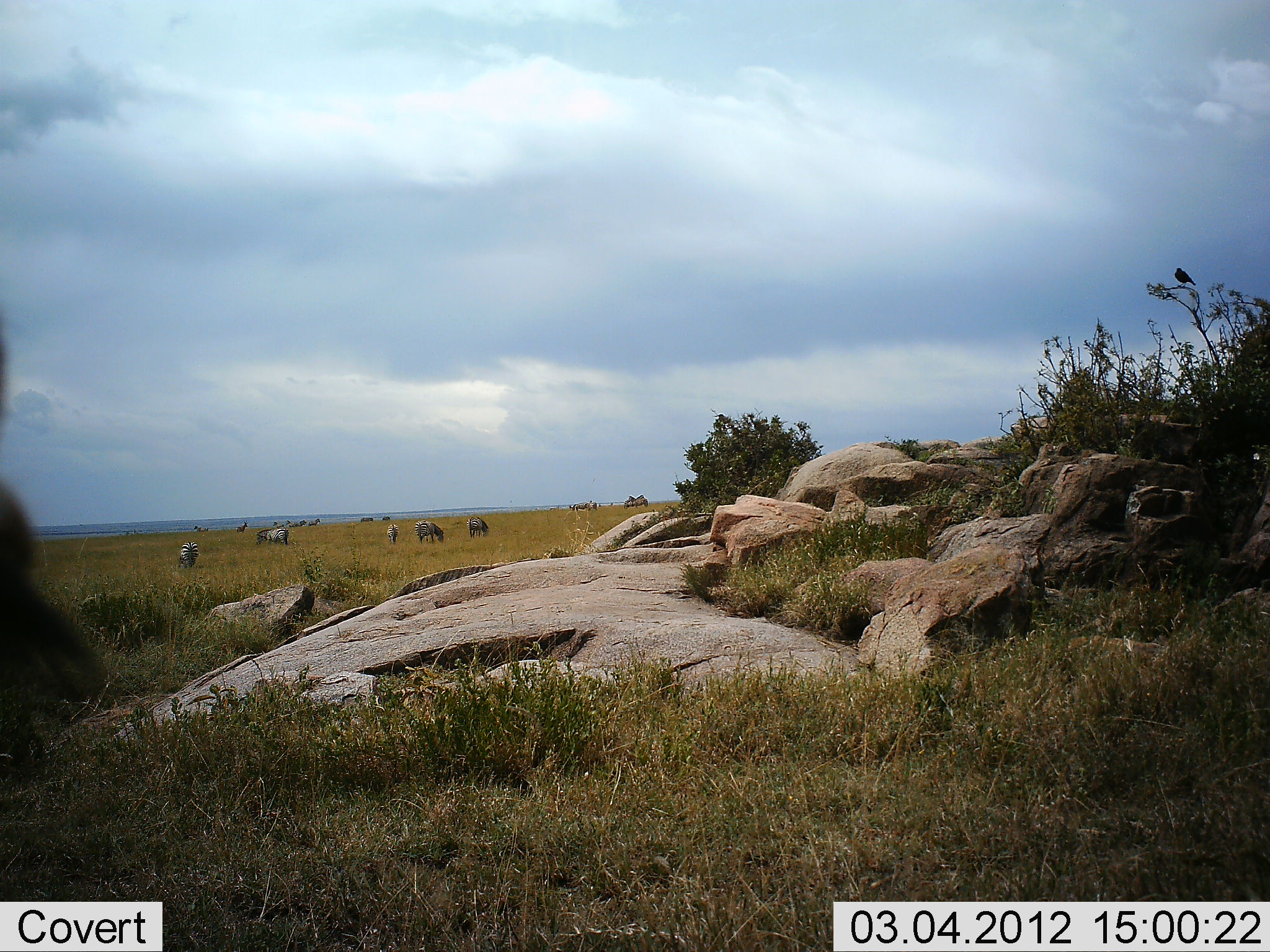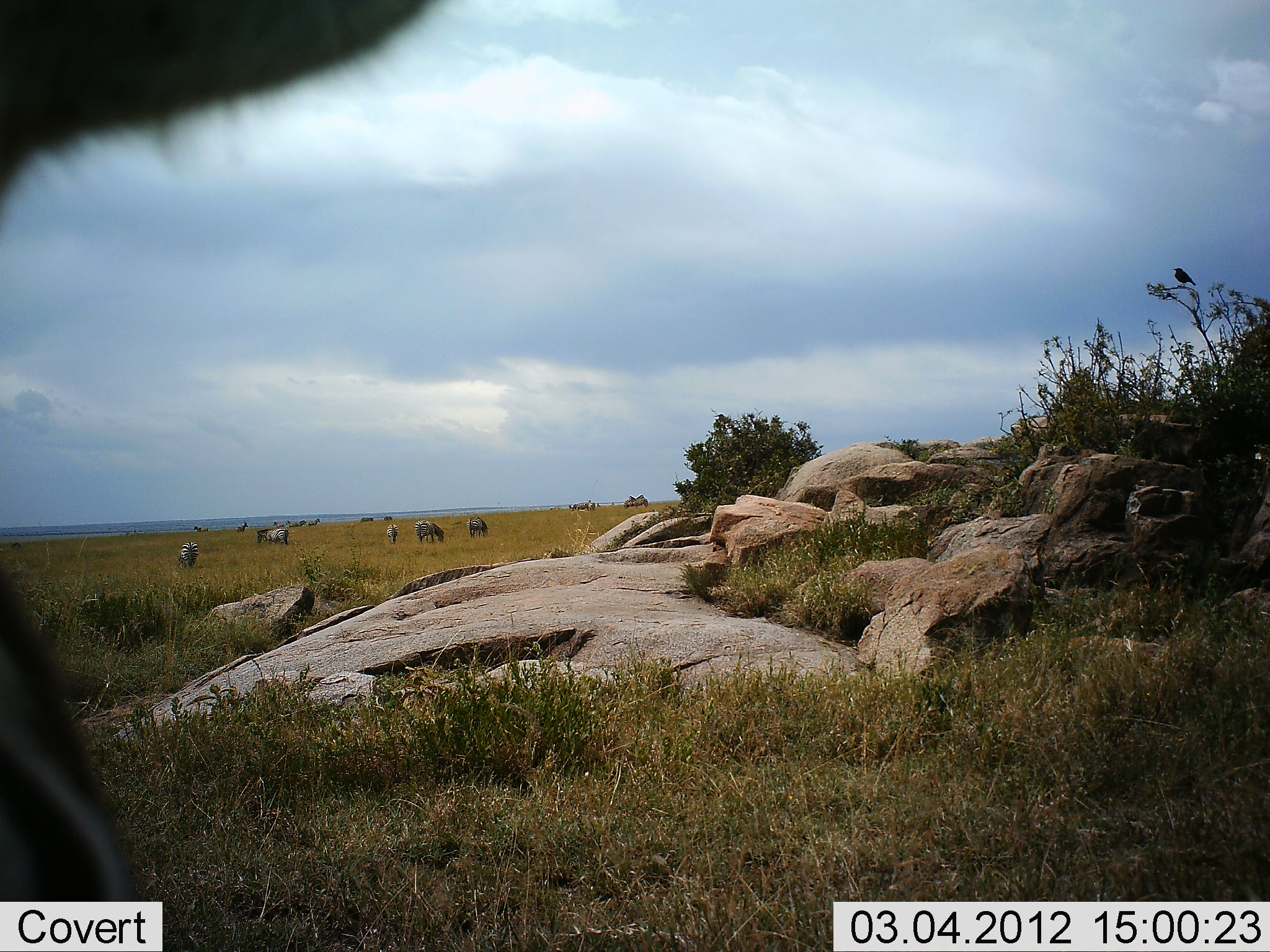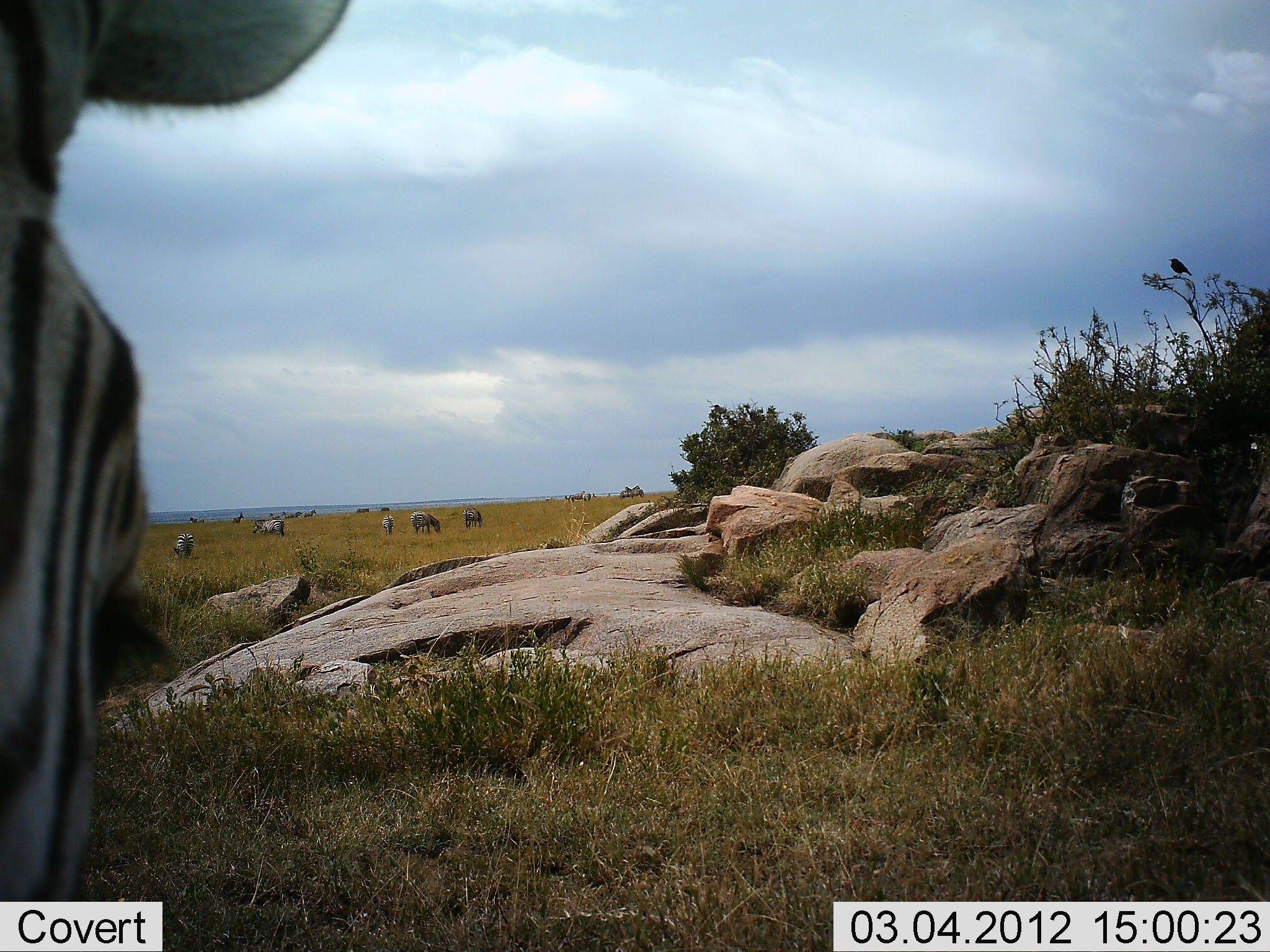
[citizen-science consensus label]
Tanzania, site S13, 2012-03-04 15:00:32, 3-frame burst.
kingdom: Animalia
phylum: Chordata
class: Mammalia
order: Perissodactyla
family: Equidae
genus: Equus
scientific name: Equus quagga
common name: plains zebra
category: zebra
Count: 6.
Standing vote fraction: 71%.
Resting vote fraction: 3%.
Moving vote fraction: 20%.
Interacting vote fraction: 3%.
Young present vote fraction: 0%.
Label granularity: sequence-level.